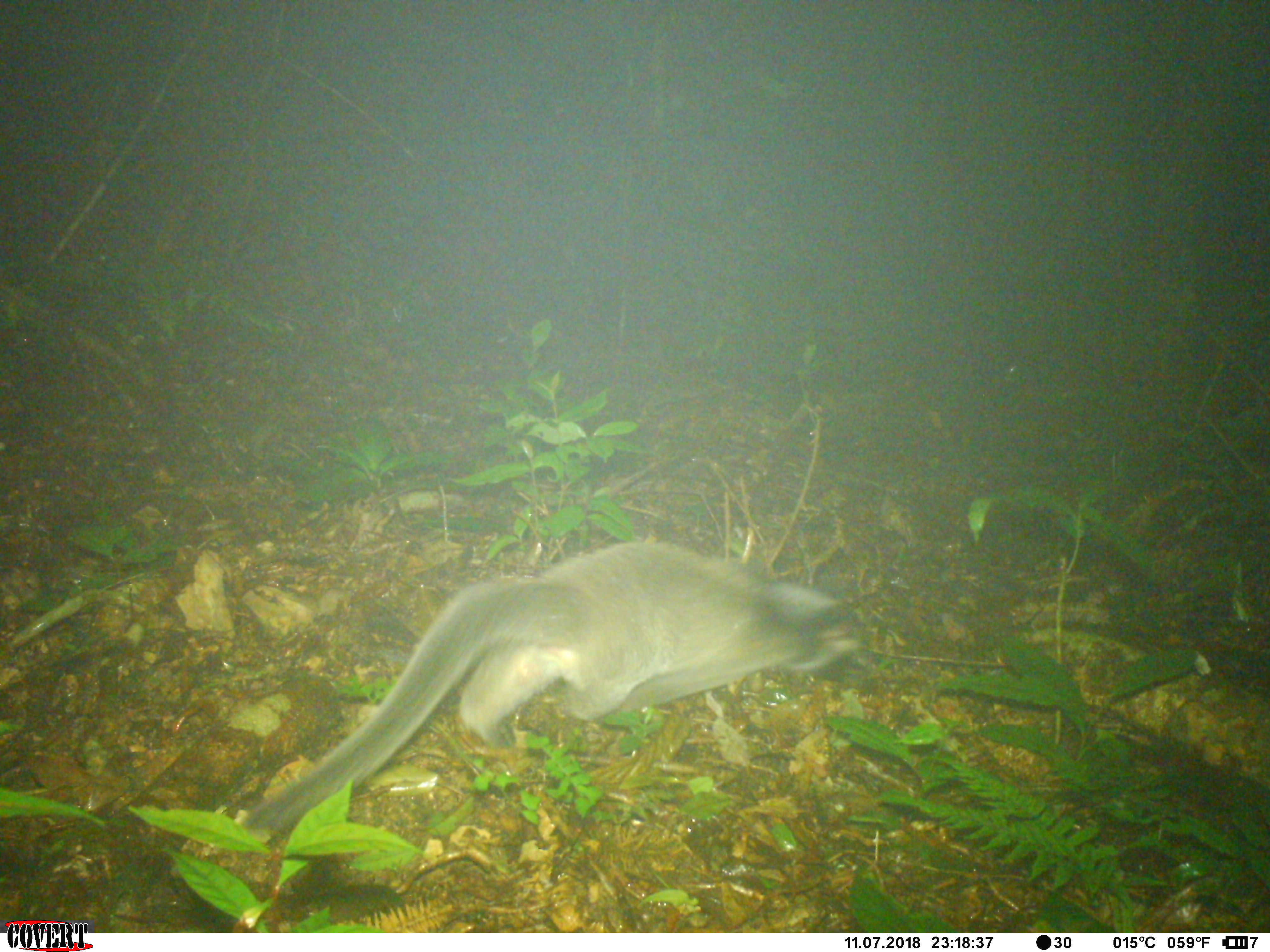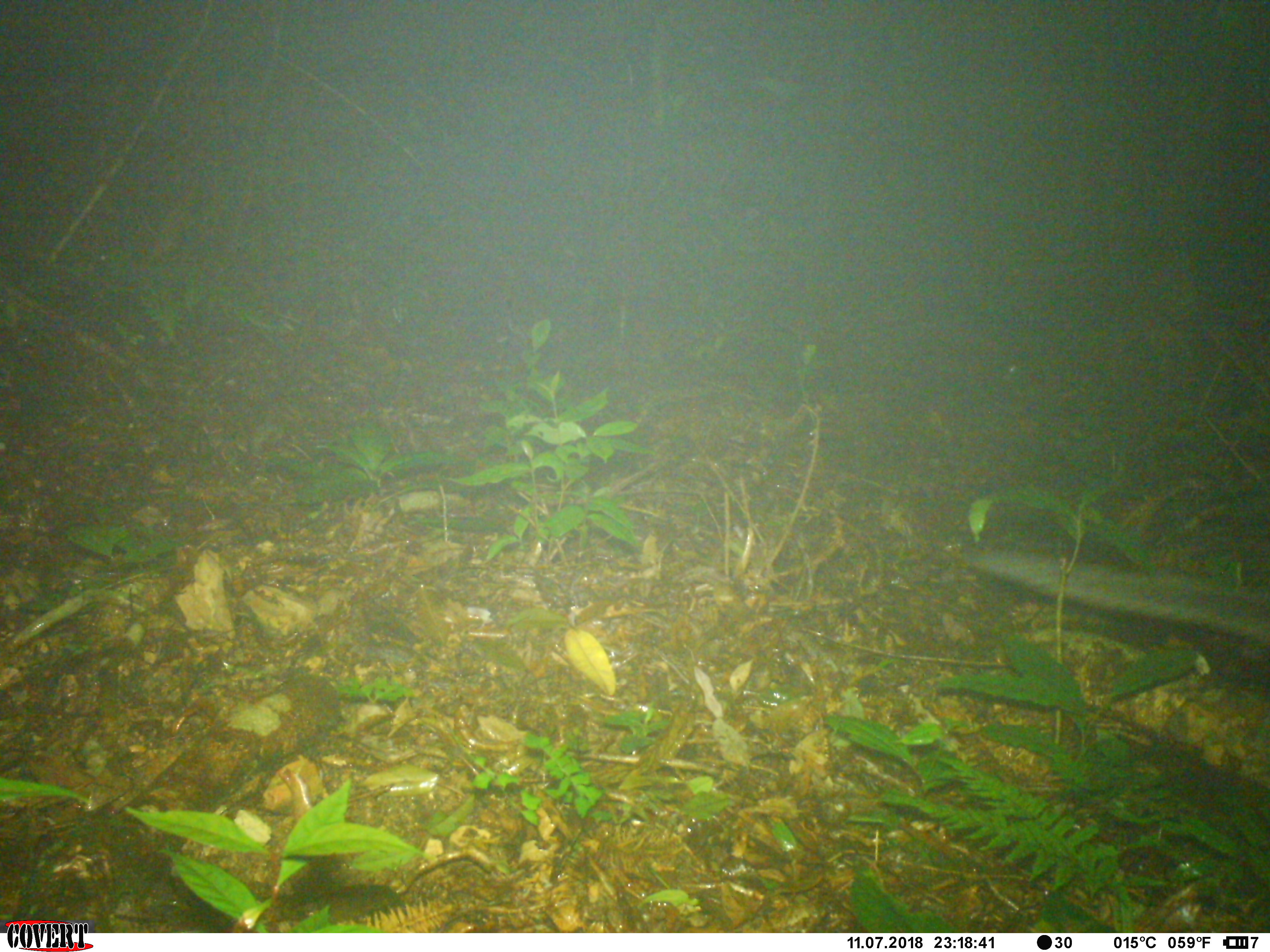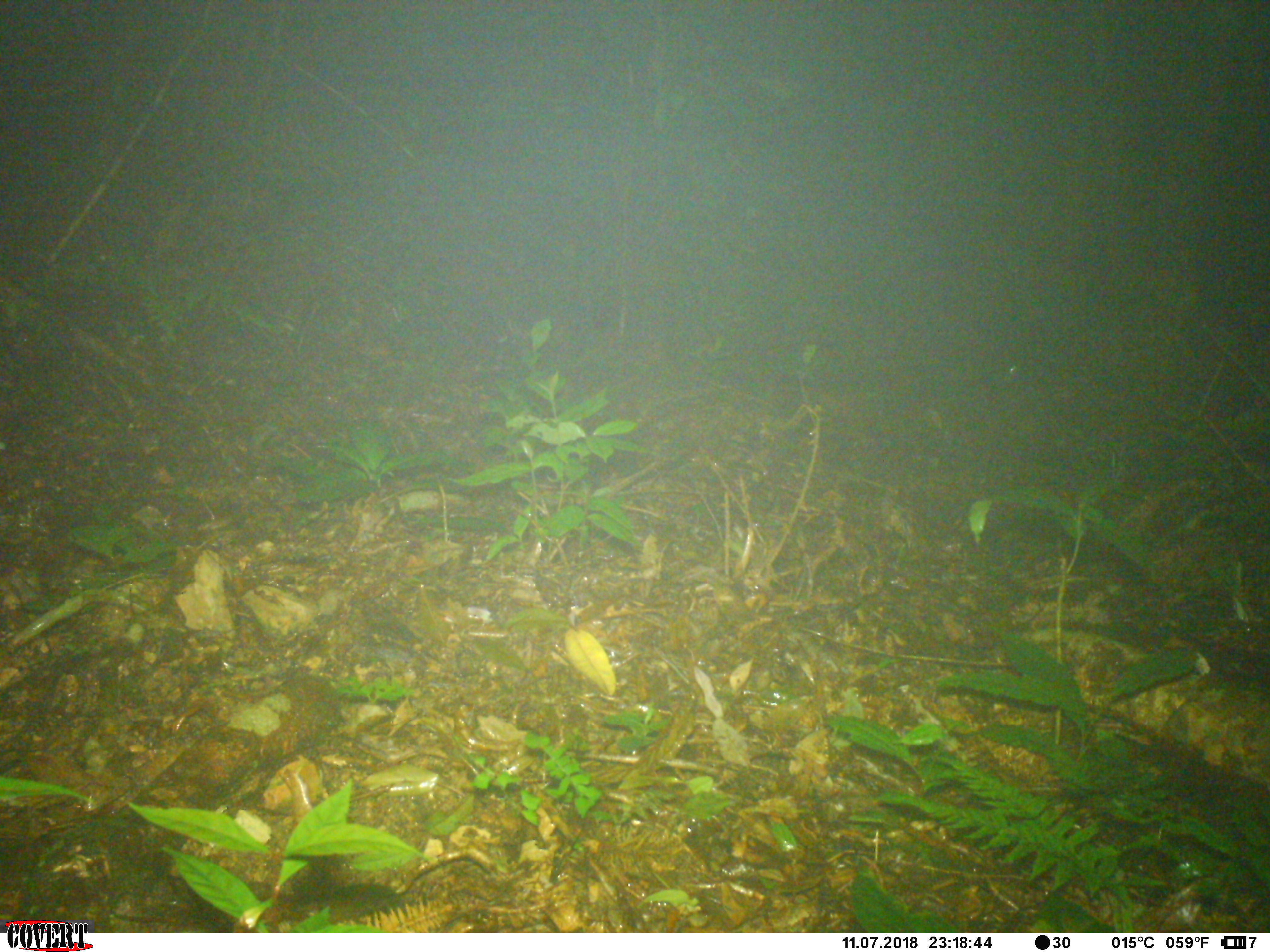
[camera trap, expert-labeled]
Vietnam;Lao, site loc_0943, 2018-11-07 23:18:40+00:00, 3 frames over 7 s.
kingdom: Animalia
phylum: Chordata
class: Mammalia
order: Carnivora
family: Viverridae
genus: Paguma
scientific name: Paguma larvata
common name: masked palm civet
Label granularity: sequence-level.